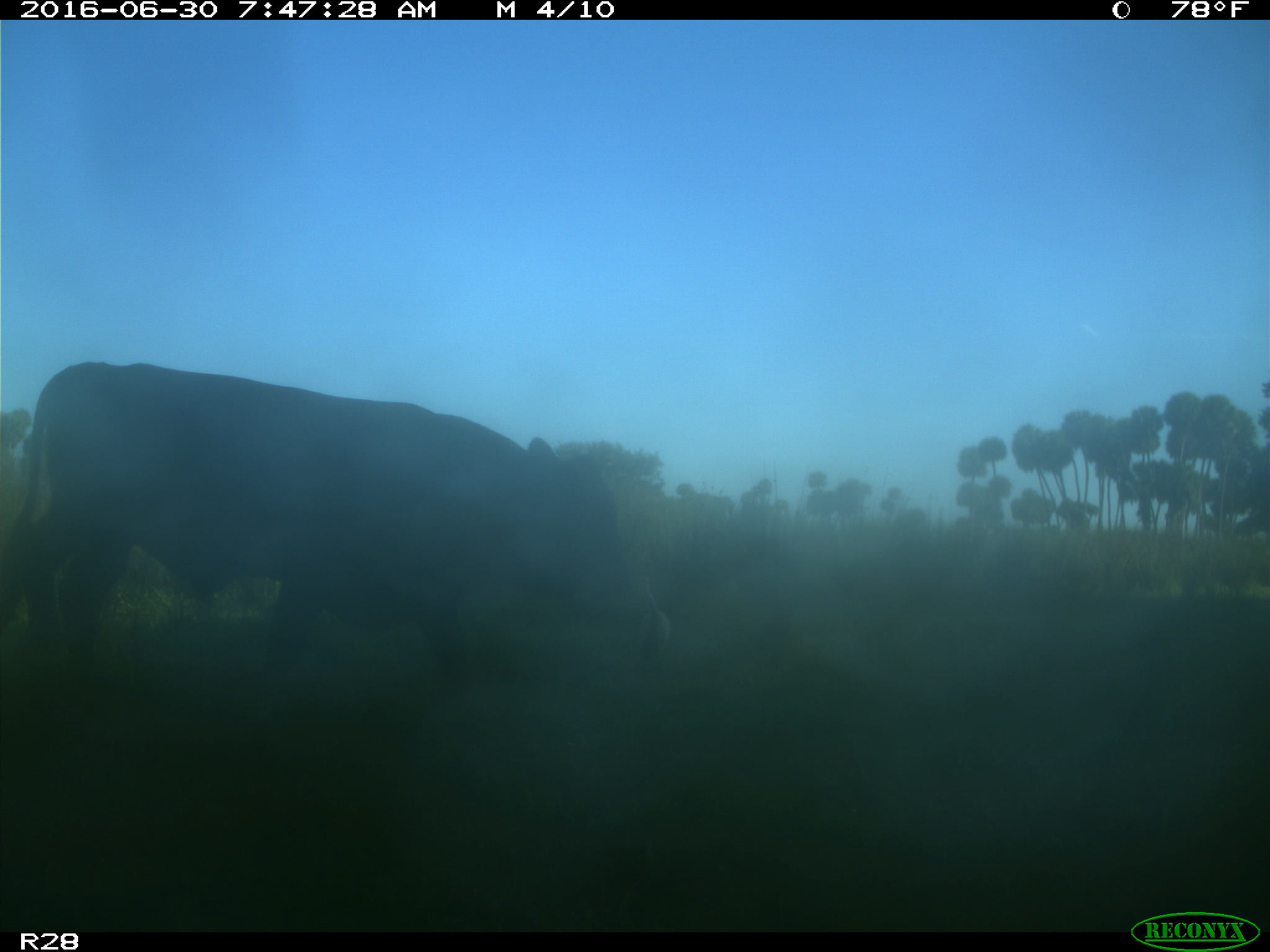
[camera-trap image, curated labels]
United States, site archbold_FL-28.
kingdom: Animalia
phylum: Chordata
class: Mammalia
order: Artiodactyla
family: Bovidae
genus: Bos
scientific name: Bos taurus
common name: domestic cow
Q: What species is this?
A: Bos taurus (domestic cow).